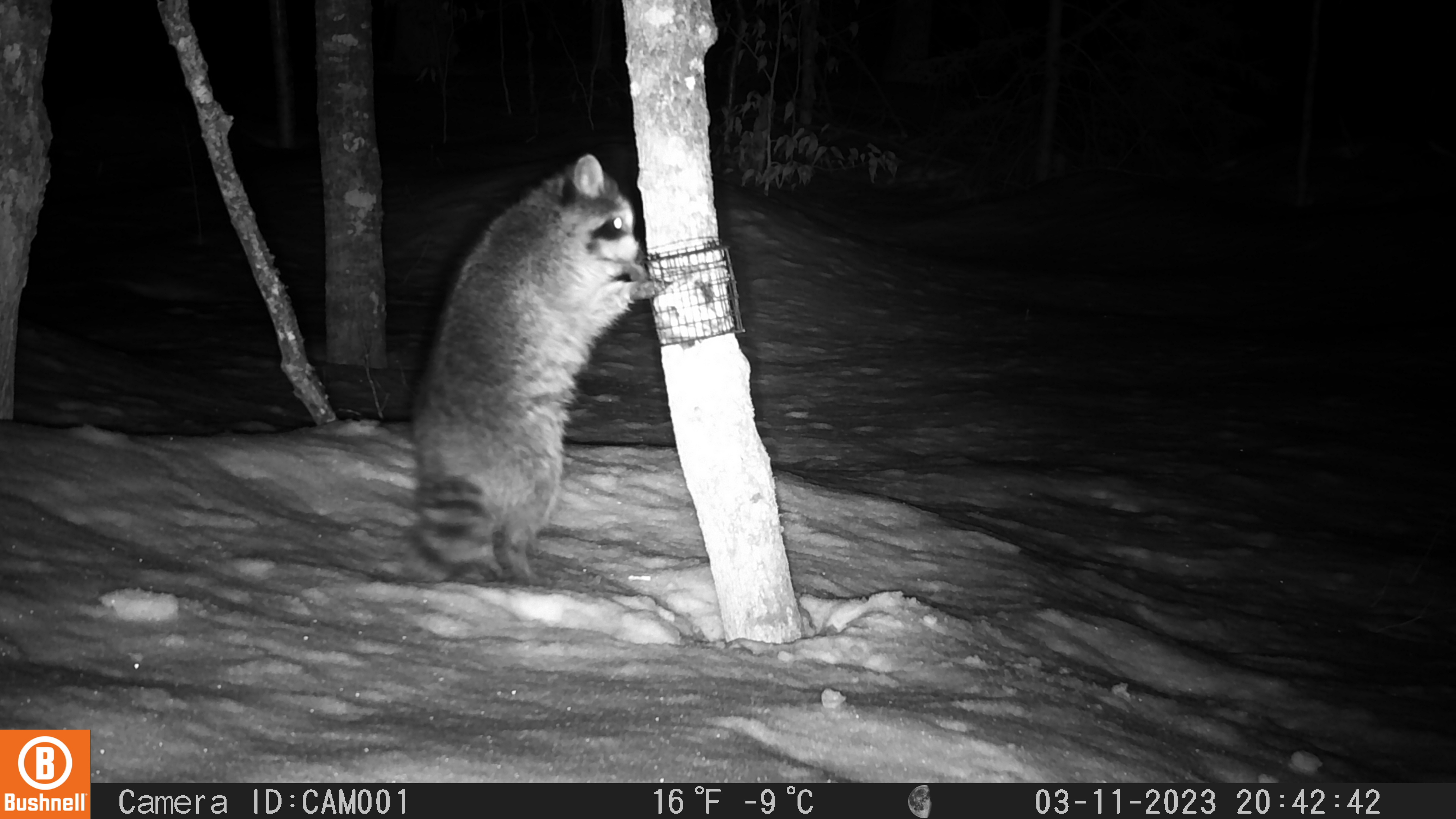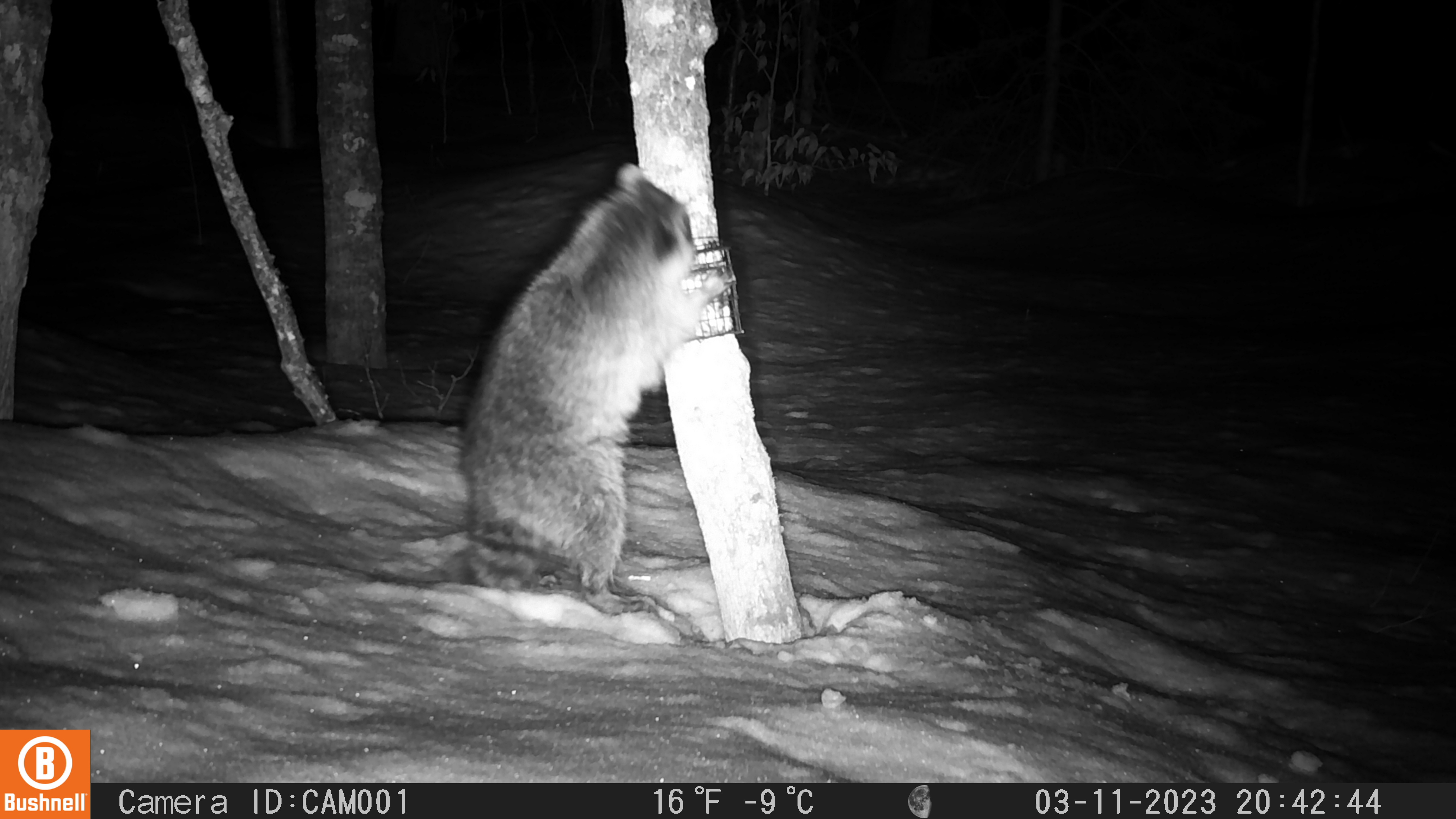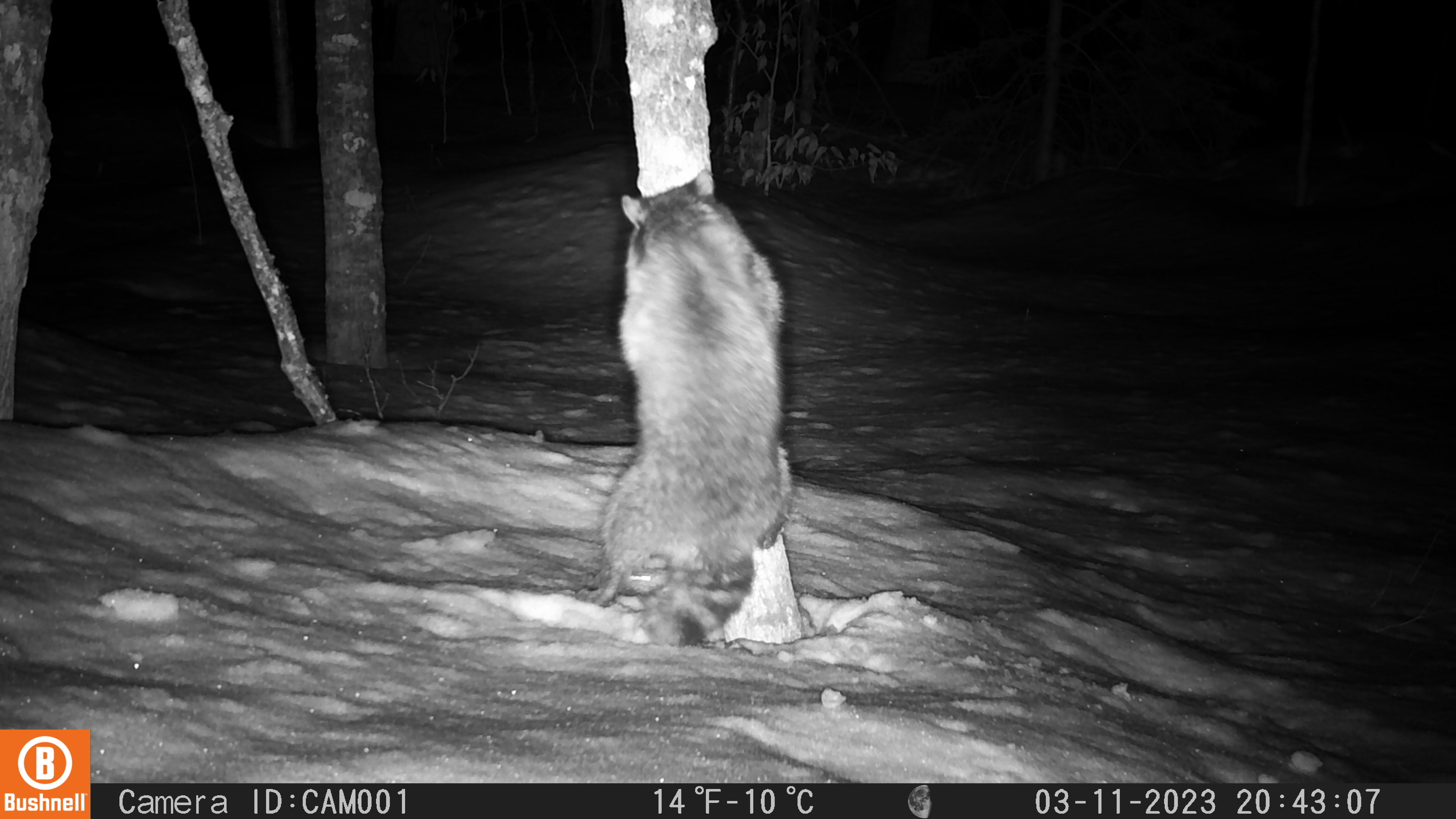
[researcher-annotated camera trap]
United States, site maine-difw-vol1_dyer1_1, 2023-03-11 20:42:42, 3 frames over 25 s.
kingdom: Animalia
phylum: Chordata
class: Mammalia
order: Carnivora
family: Procyonidae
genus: Procyon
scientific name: Procyon lotor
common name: raccoon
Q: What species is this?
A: Raccoon (Procyon lotor).